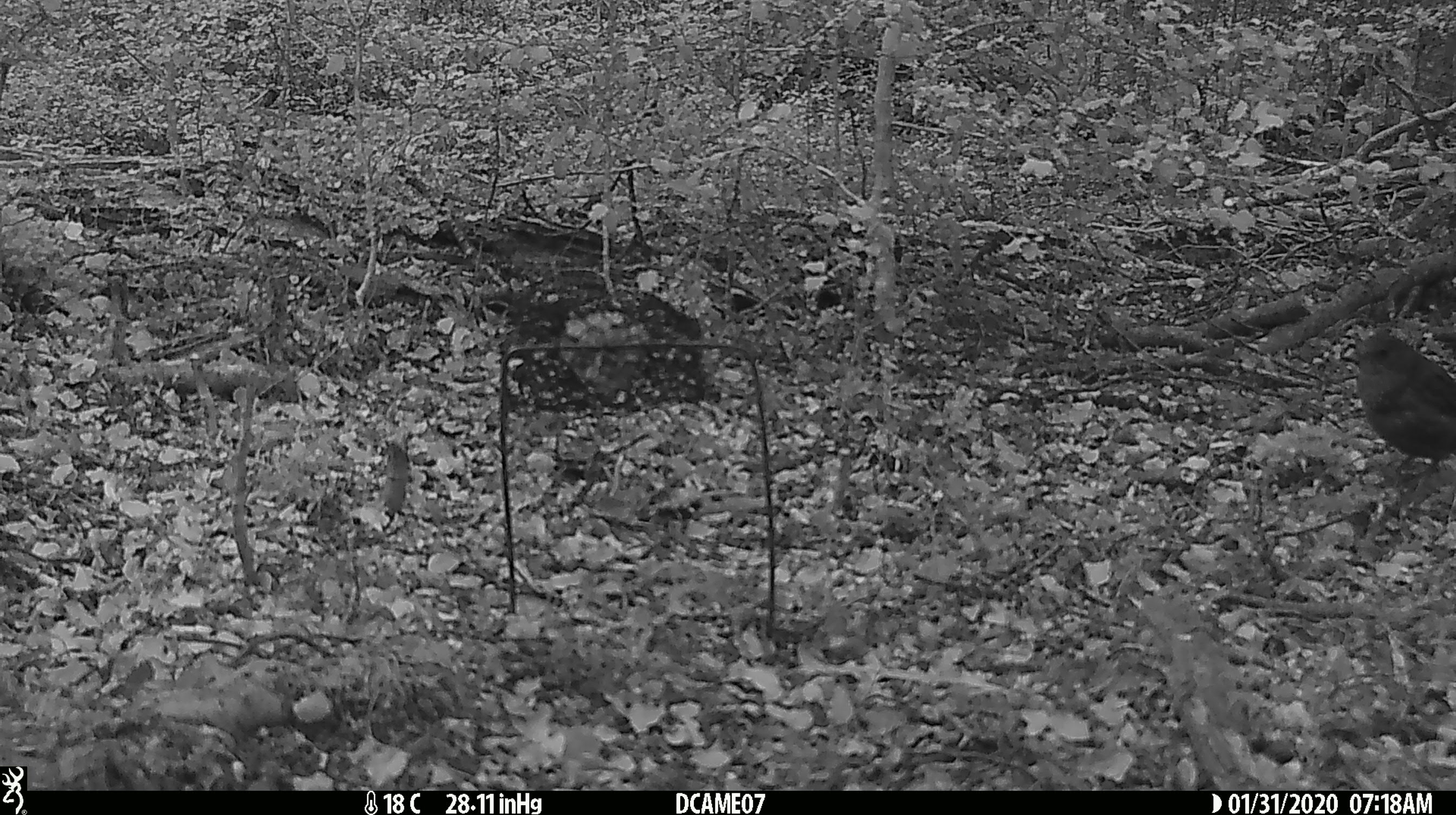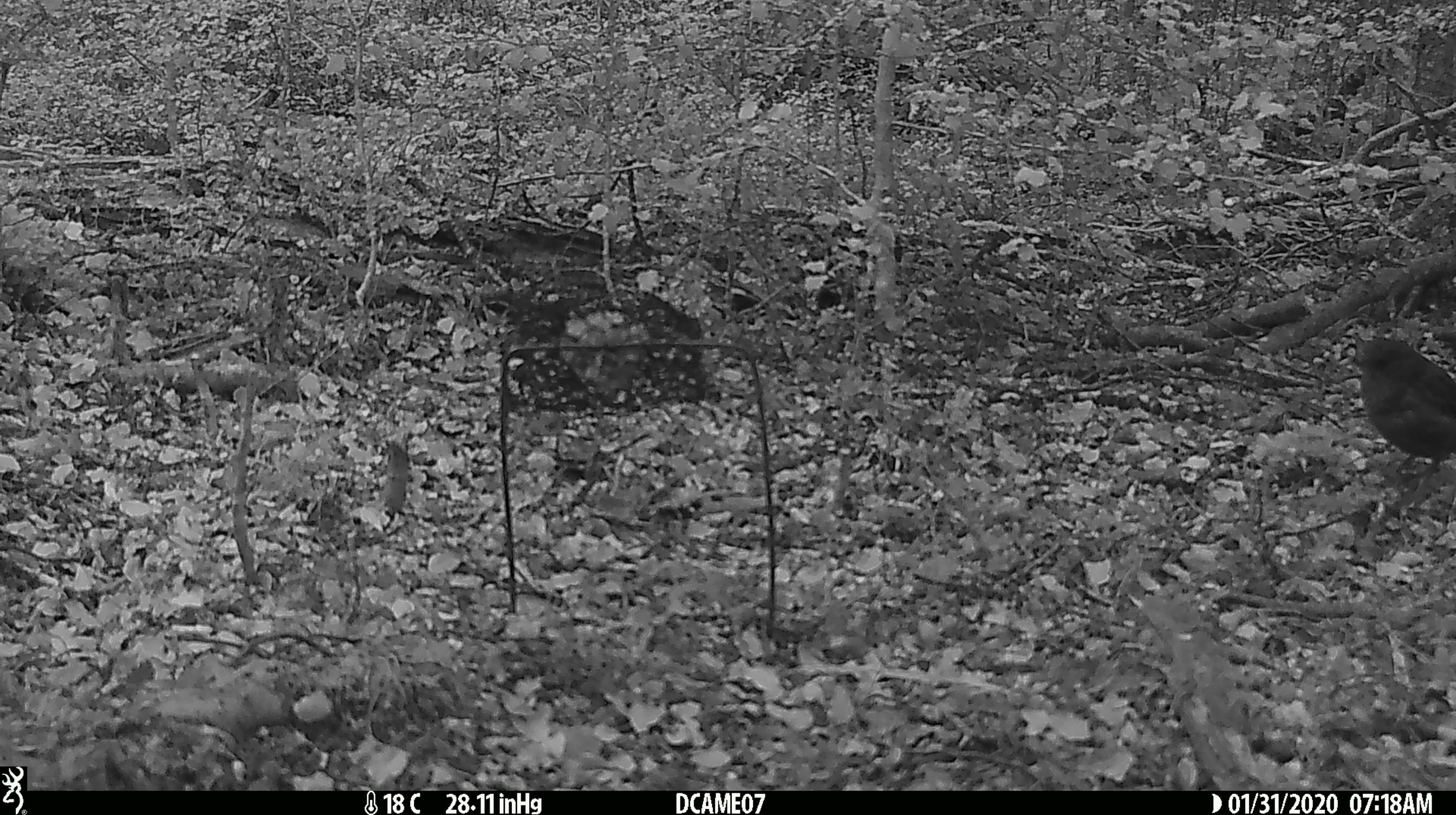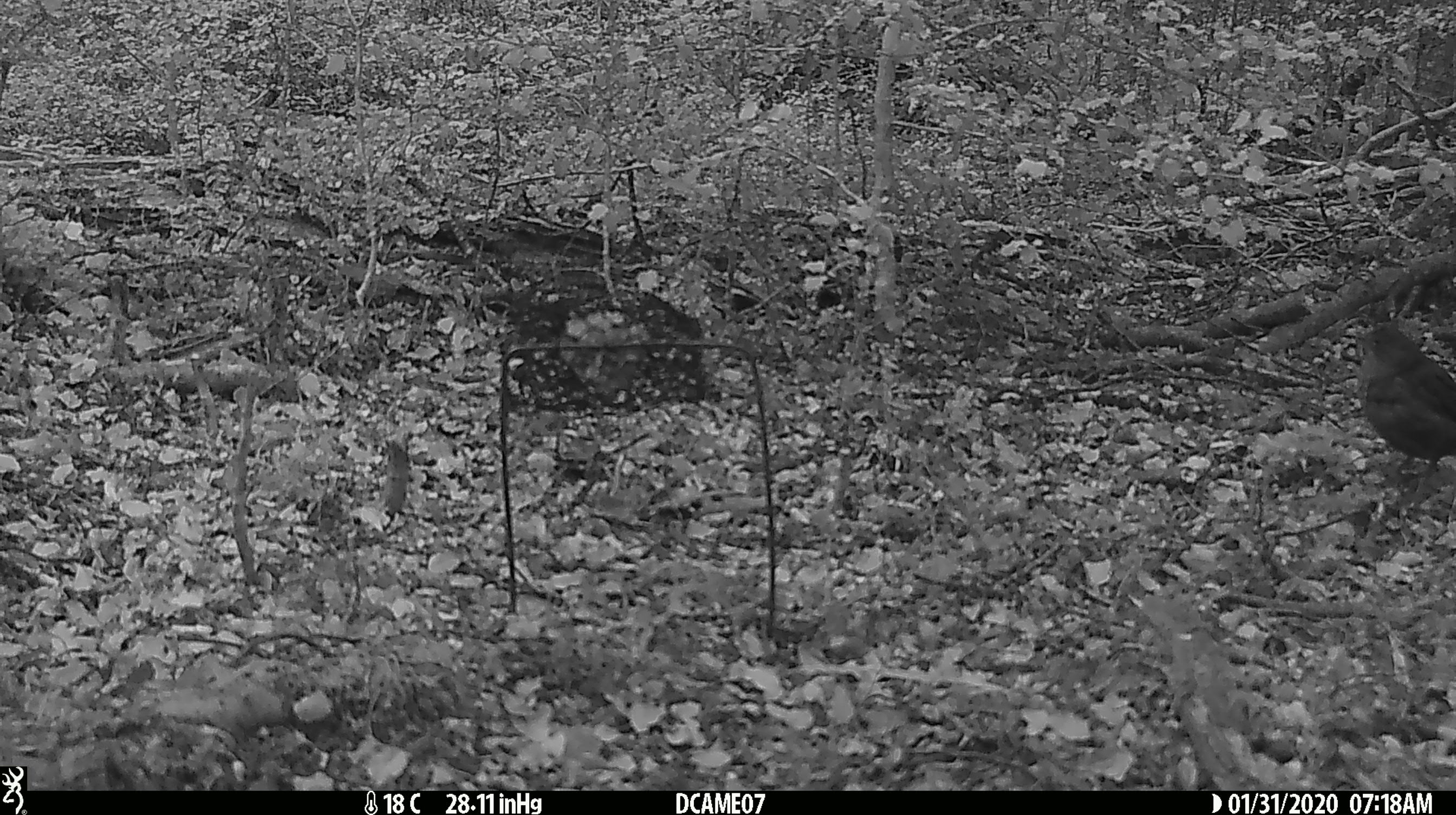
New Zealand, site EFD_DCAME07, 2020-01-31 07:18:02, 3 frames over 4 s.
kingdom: Animalia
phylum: Chordata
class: Aves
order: Passeriformes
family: Turdidae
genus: Turdus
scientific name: Turdus merula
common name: eurasian blackbird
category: blackbird